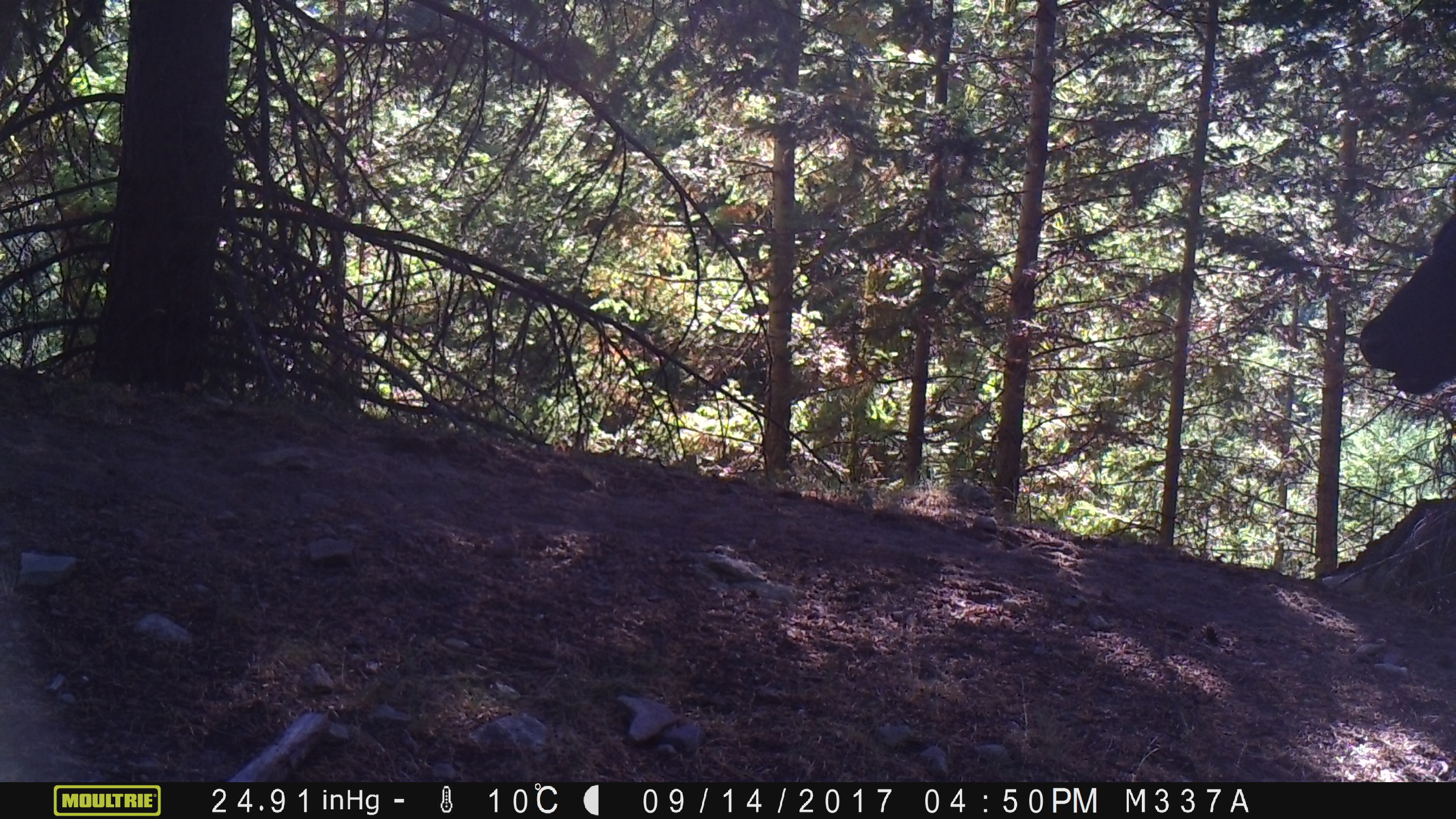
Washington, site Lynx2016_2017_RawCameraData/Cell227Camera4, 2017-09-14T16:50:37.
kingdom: Animalia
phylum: Chordata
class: Mammalia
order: Artiodactyla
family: Bovidae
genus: Bos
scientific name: Bos taurus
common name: domestic cattle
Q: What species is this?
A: Domestic cattle (Bos taurus).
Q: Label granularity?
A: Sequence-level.